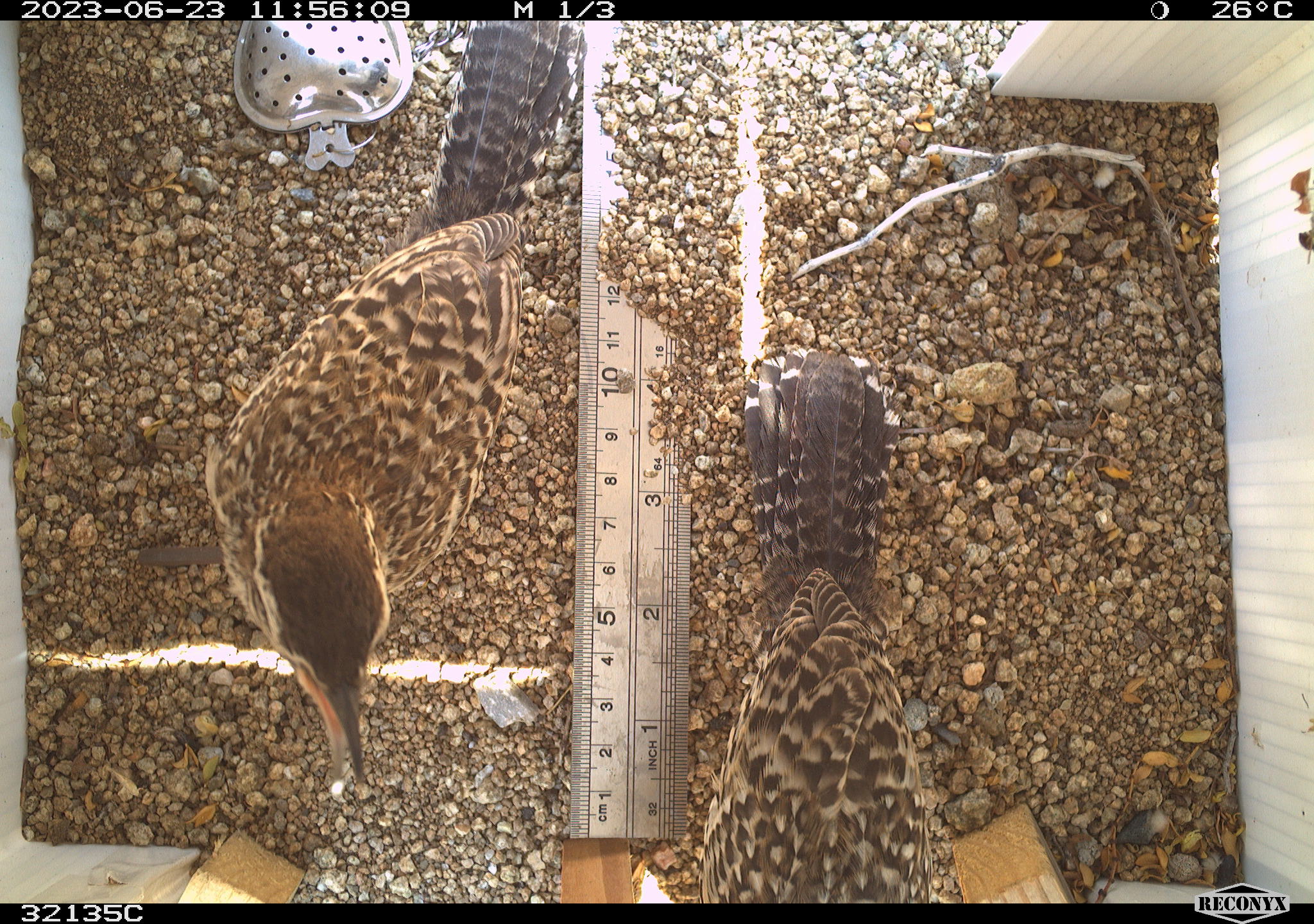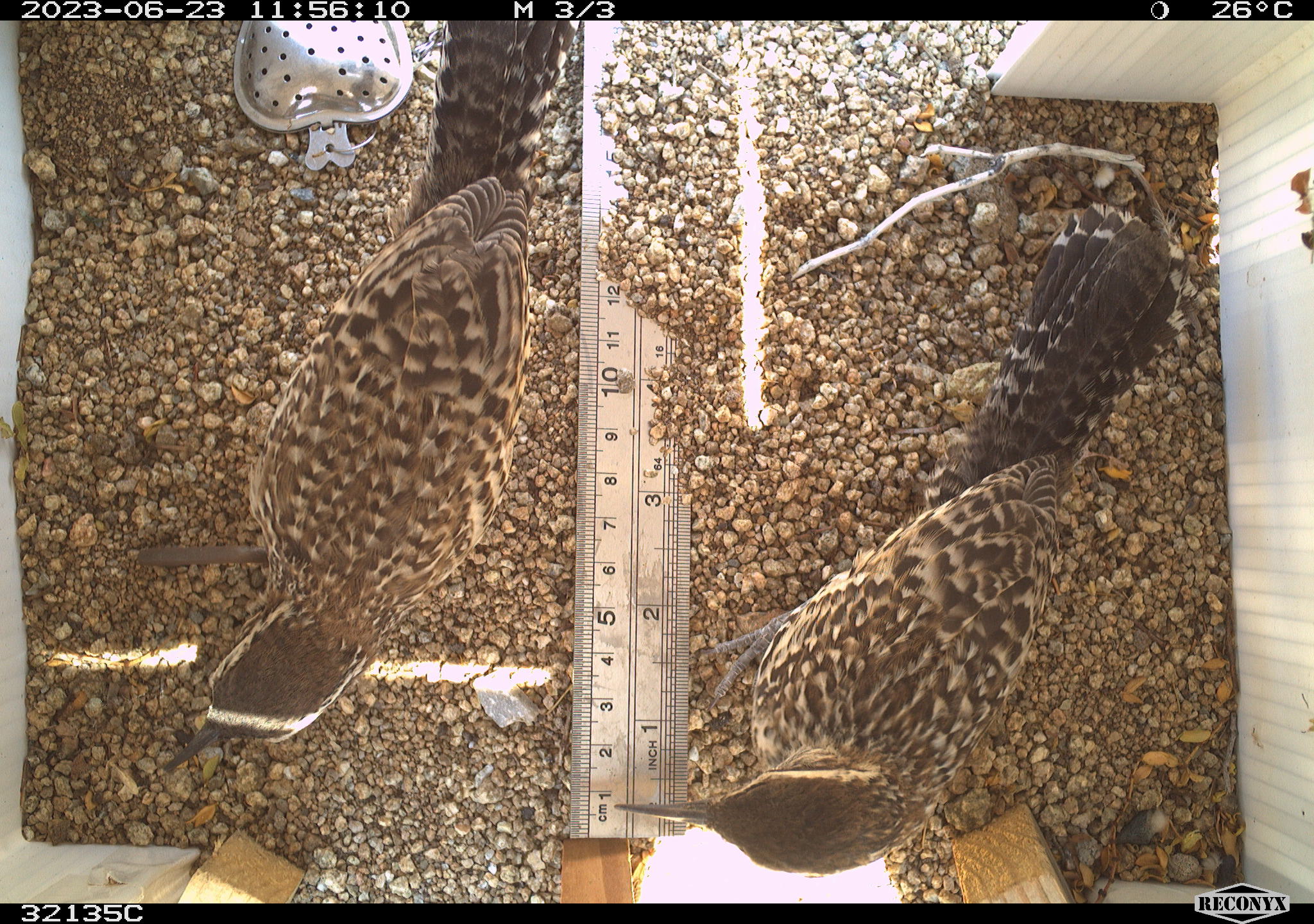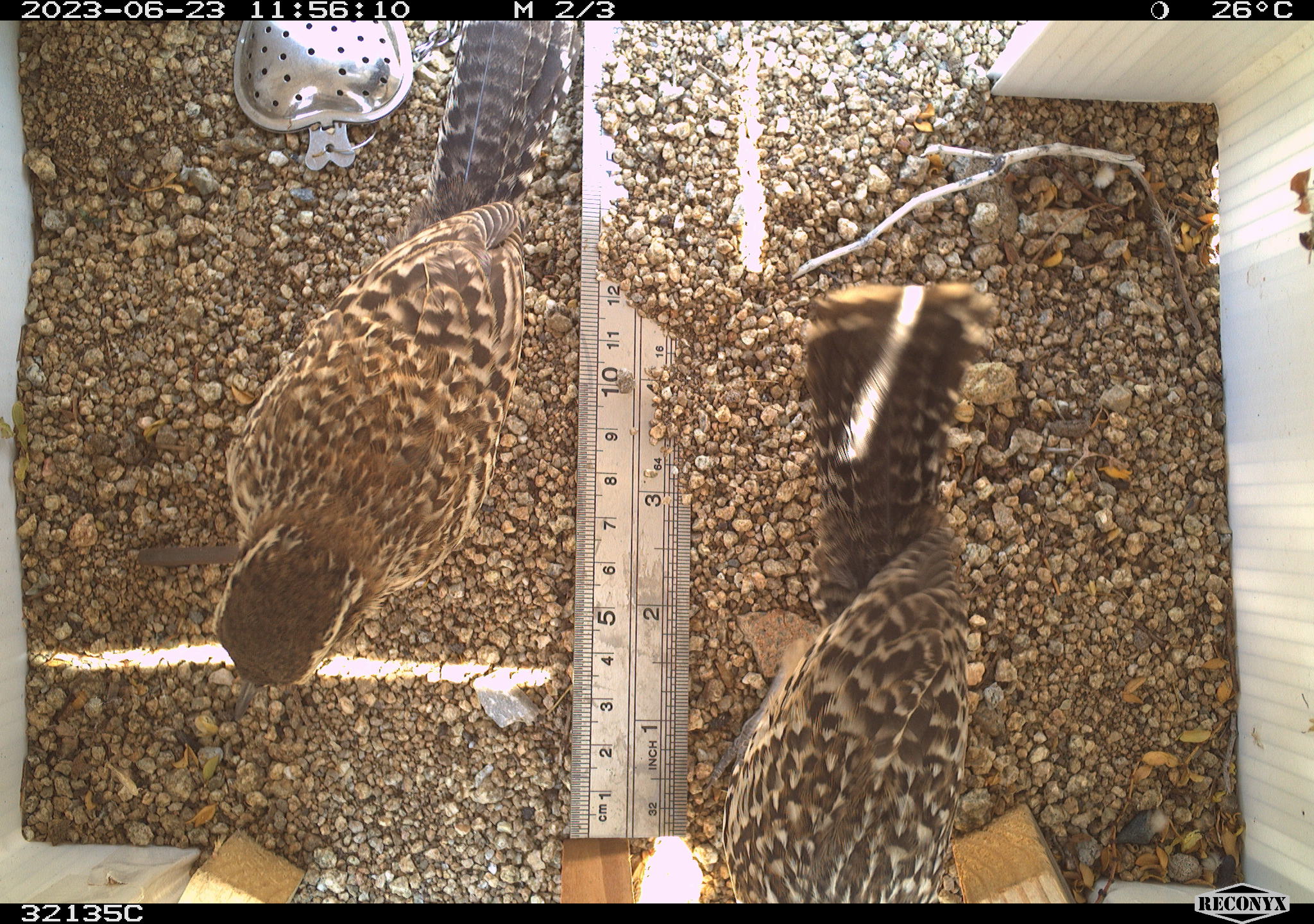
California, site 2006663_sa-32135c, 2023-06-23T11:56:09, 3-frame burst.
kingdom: Animalia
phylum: Chordata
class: Aves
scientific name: Aves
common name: bird